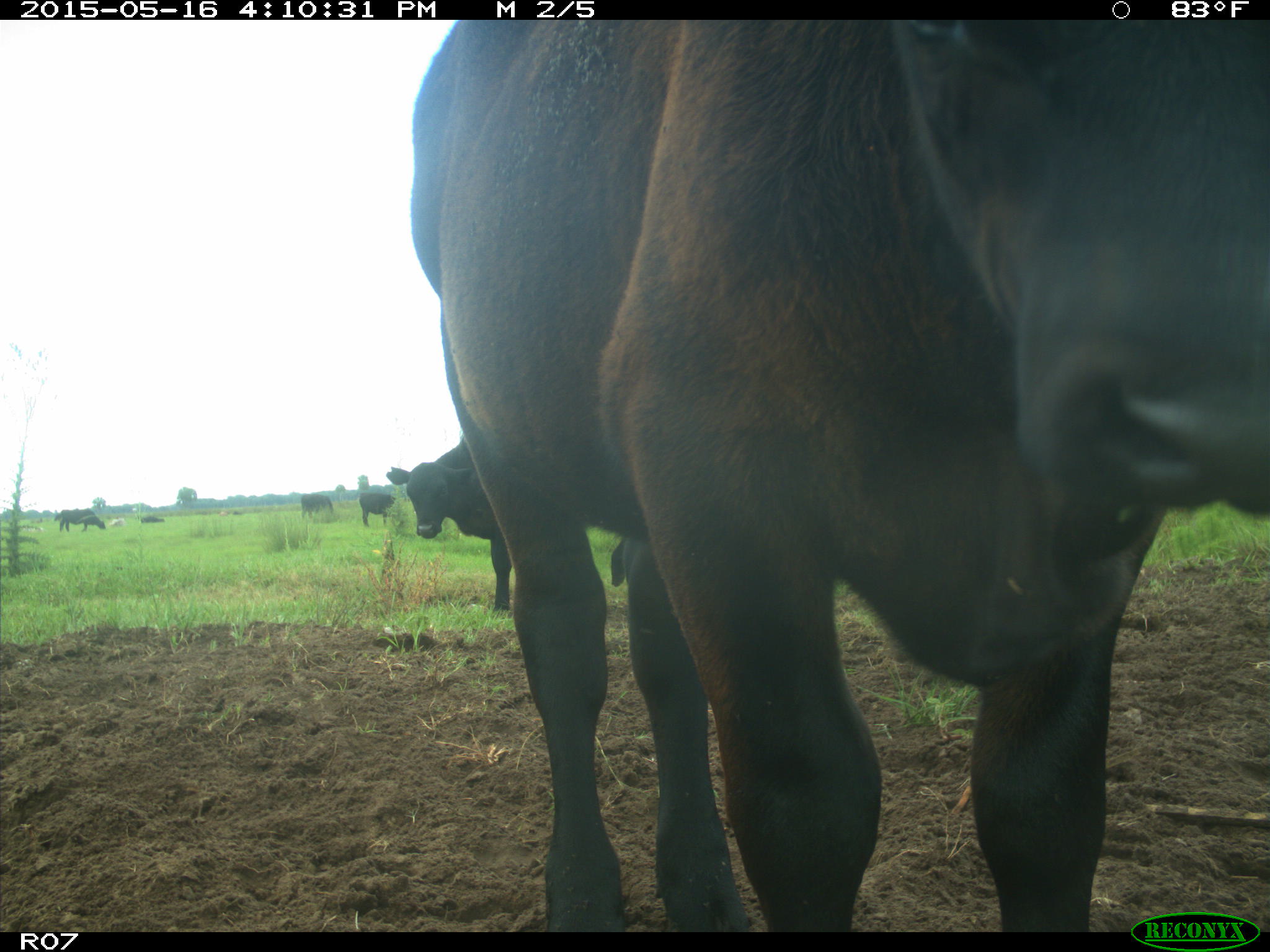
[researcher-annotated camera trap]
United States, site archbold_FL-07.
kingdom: Animalia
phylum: Chordata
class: Mammalia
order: Artiodactyla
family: Bovidae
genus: Bos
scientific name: Bos taurus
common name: domestic cow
Bos taurus (domestic cow).